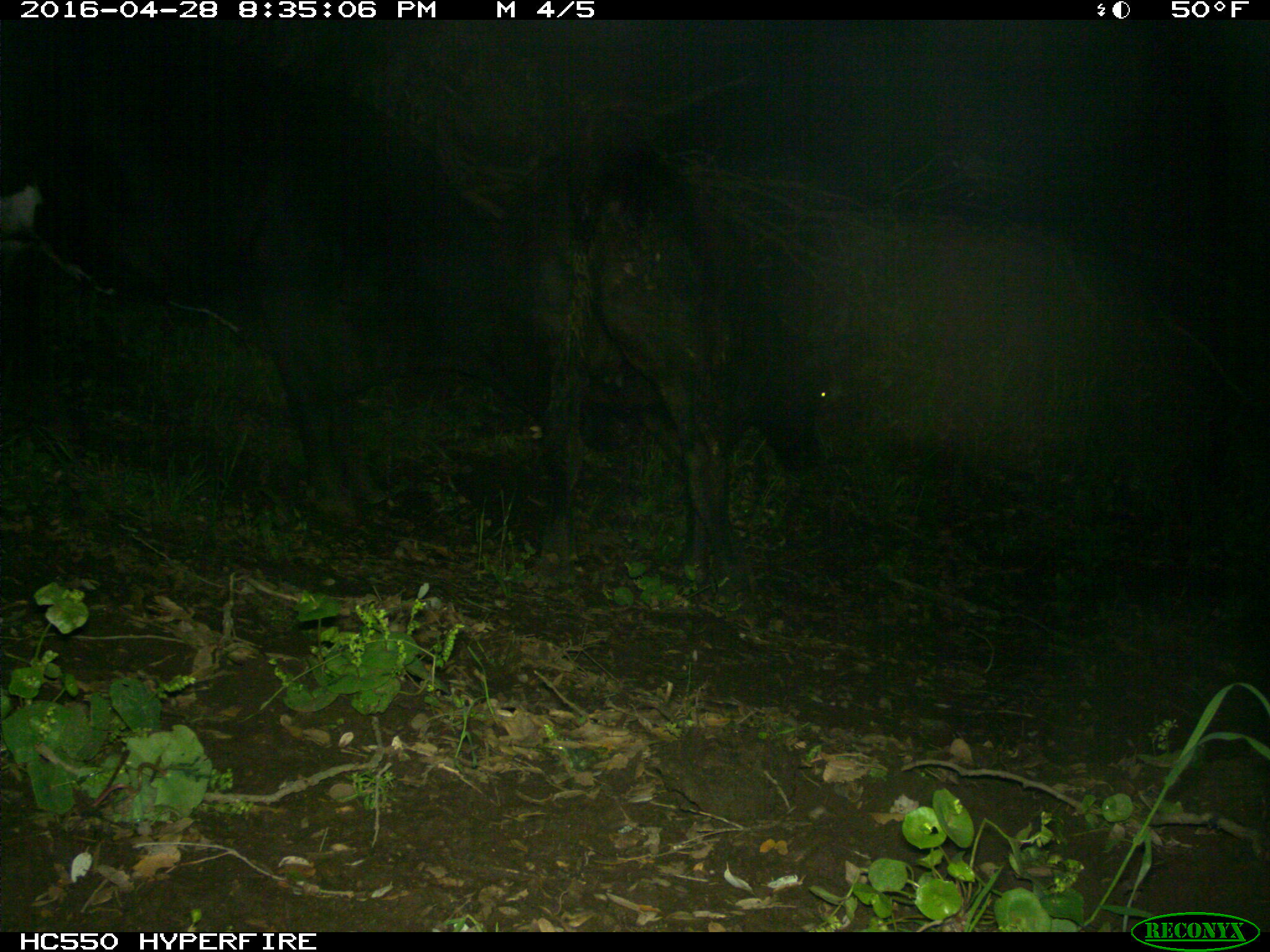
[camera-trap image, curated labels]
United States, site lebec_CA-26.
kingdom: Animalia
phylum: Chordata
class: Mammalia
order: Artiodactyla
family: Bovidae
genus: Bos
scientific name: Bos taurus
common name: domestic cow